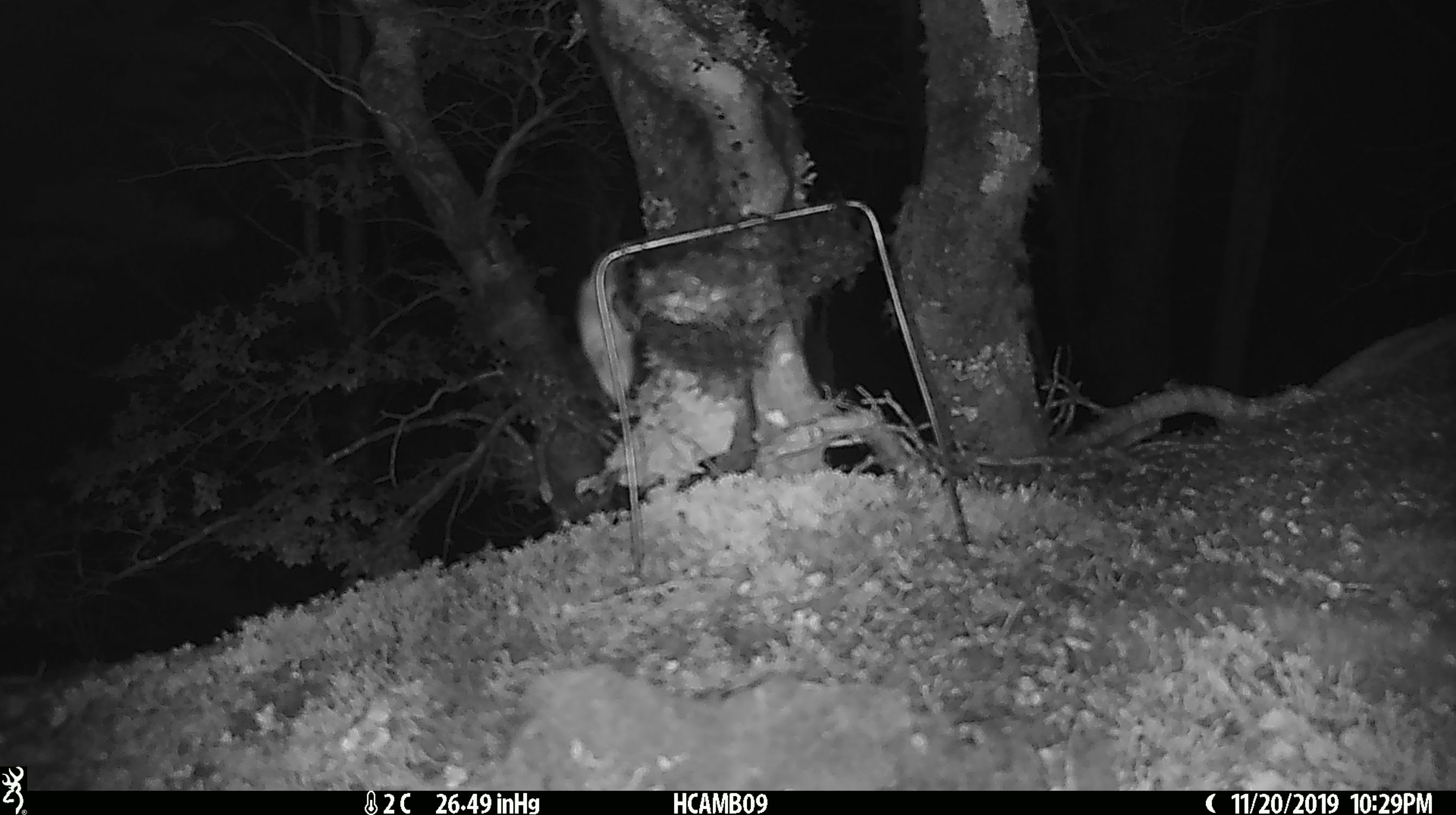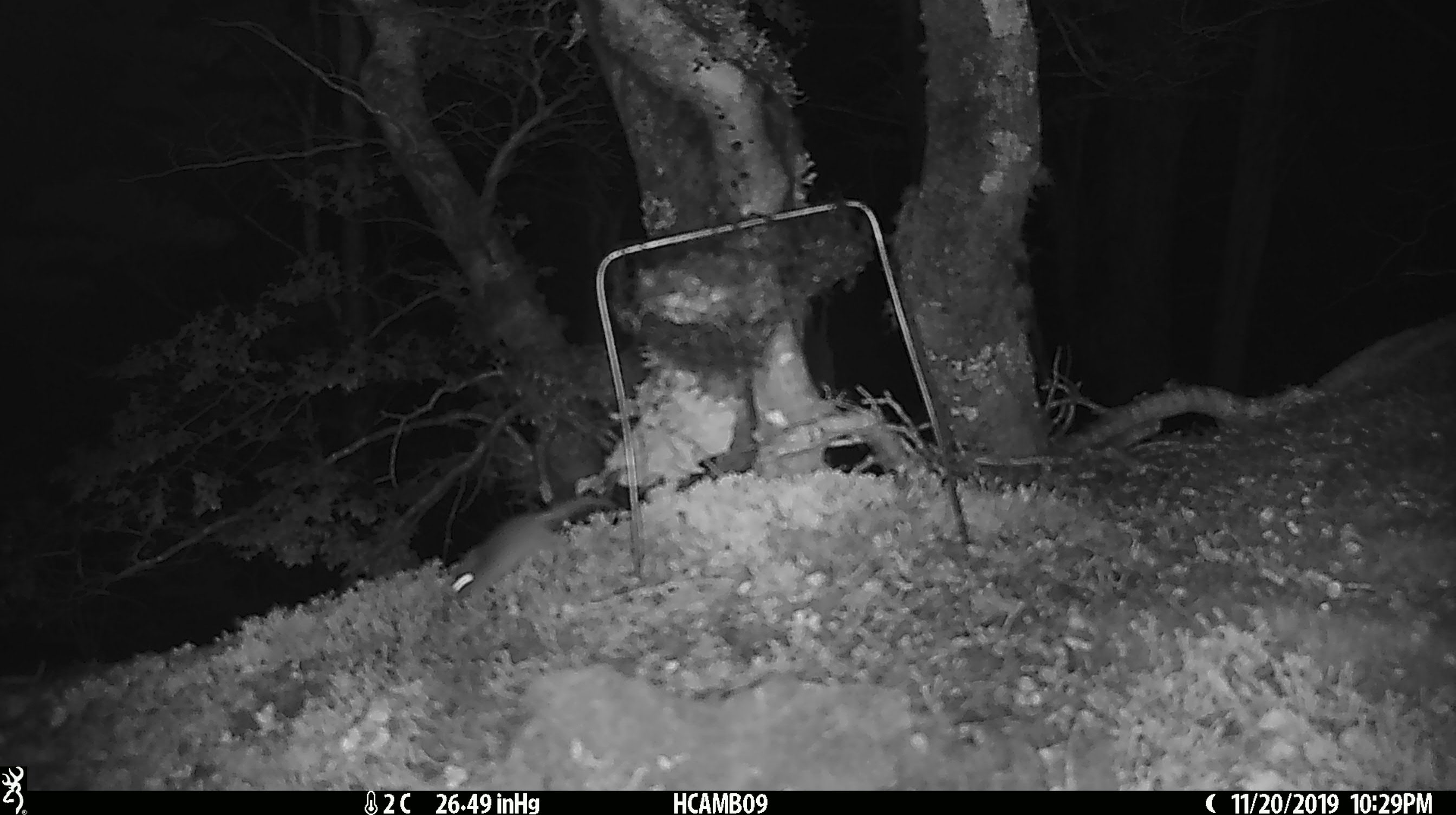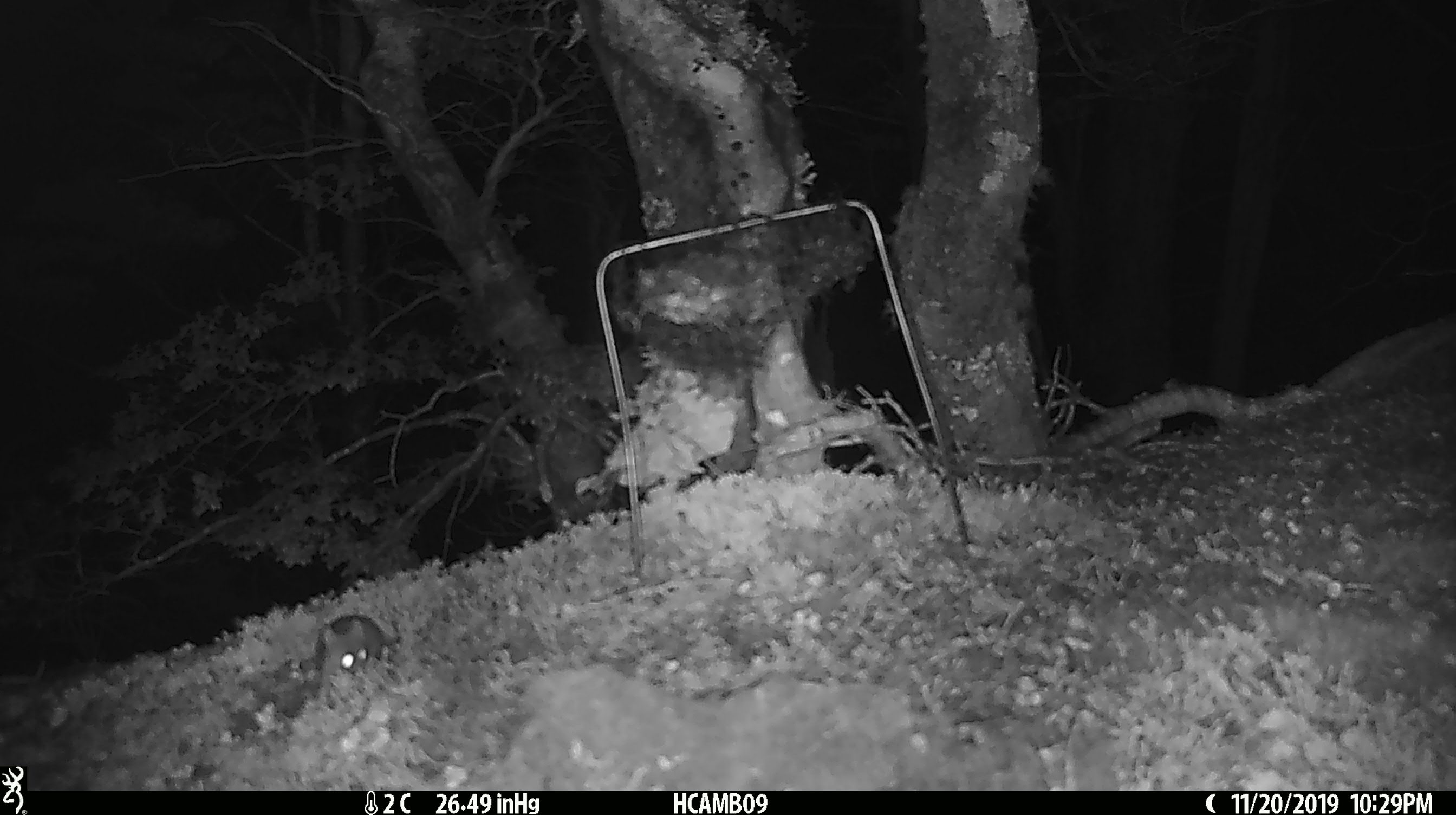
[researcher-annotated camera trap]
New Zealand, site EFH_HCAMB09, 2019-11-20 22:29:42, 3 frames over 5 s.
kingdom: Animalia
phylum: Chordata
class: Mammalia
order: Rodentia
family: Muridae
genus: Mus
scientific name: Mus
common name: mouse